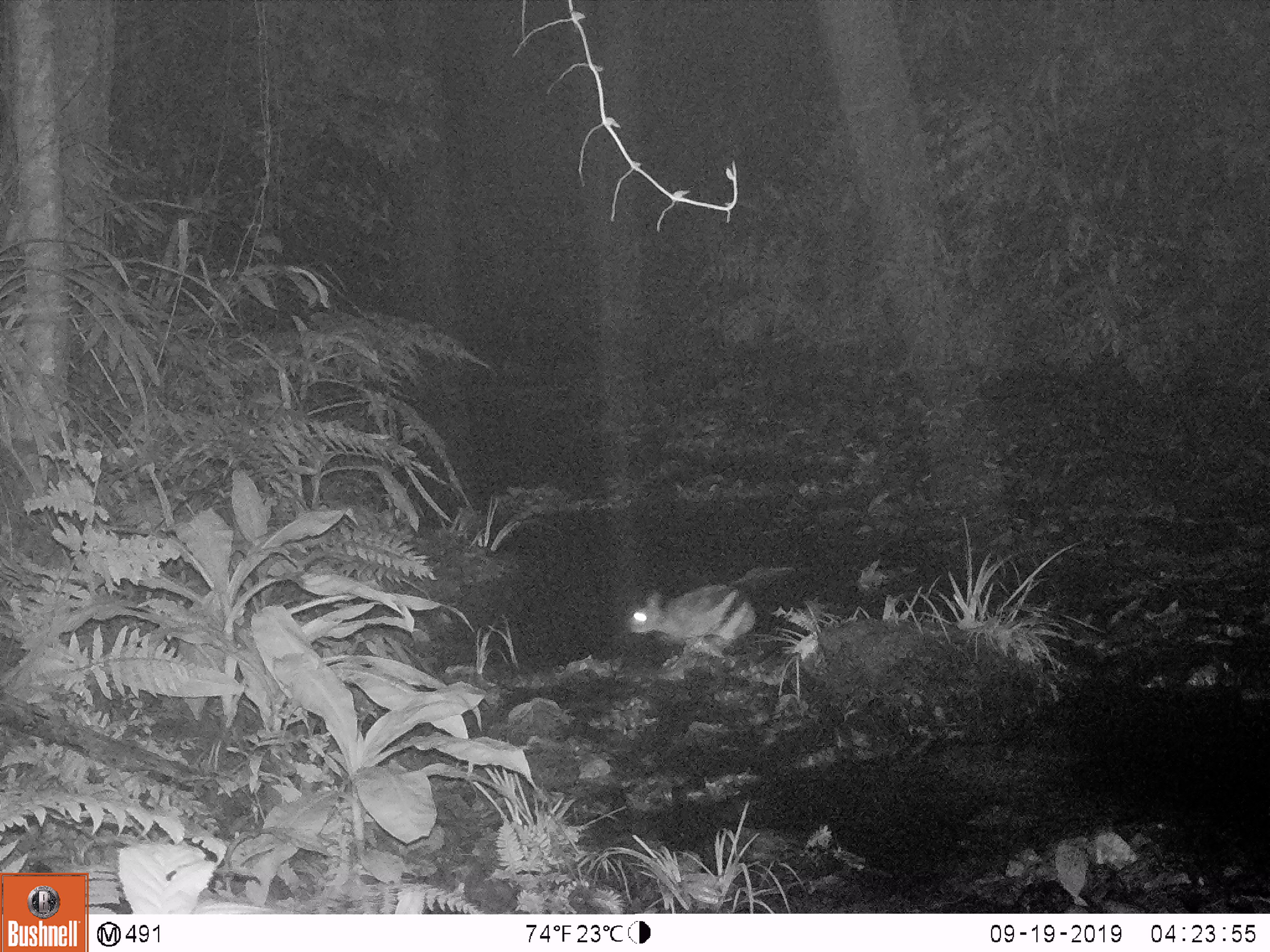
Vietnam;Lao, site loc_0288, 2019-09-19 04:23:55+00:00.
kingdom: Animalia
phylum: Chordata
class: Mammalia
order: Lagomorpha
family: Leporidae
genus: Nesolagus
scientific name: Nesolagus timminsi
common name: annamite striped rabbit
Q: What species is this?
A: Annamite striped rabbit (Nesolagus timminsi).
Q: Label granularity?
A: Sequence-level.